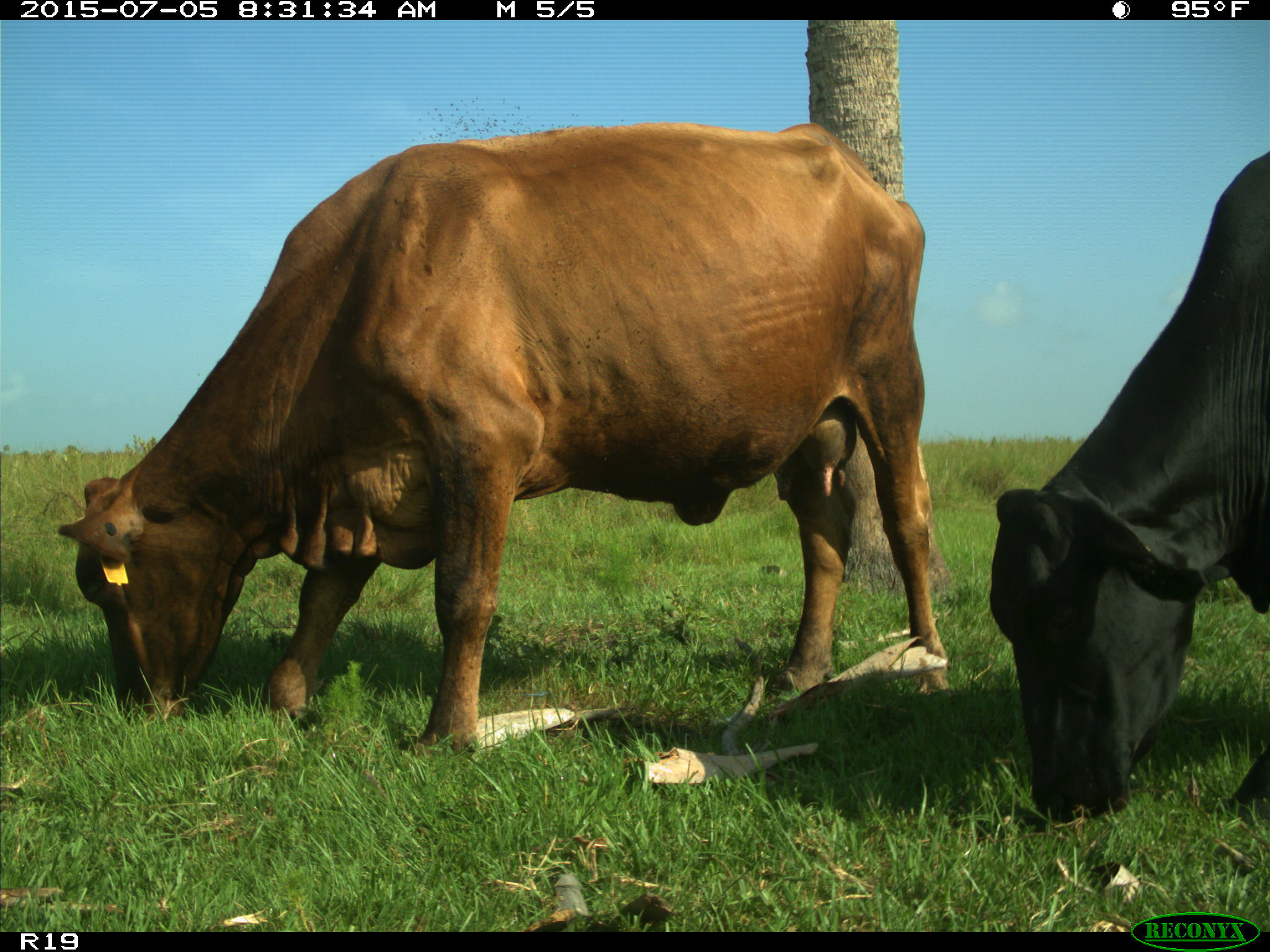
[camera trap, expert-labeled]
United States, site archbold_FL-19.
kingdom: Animalia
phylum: Chordata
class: Mammalia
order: Artiodactyla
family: Bovidae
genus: Bos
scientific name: Bos taurus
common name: domestic cow